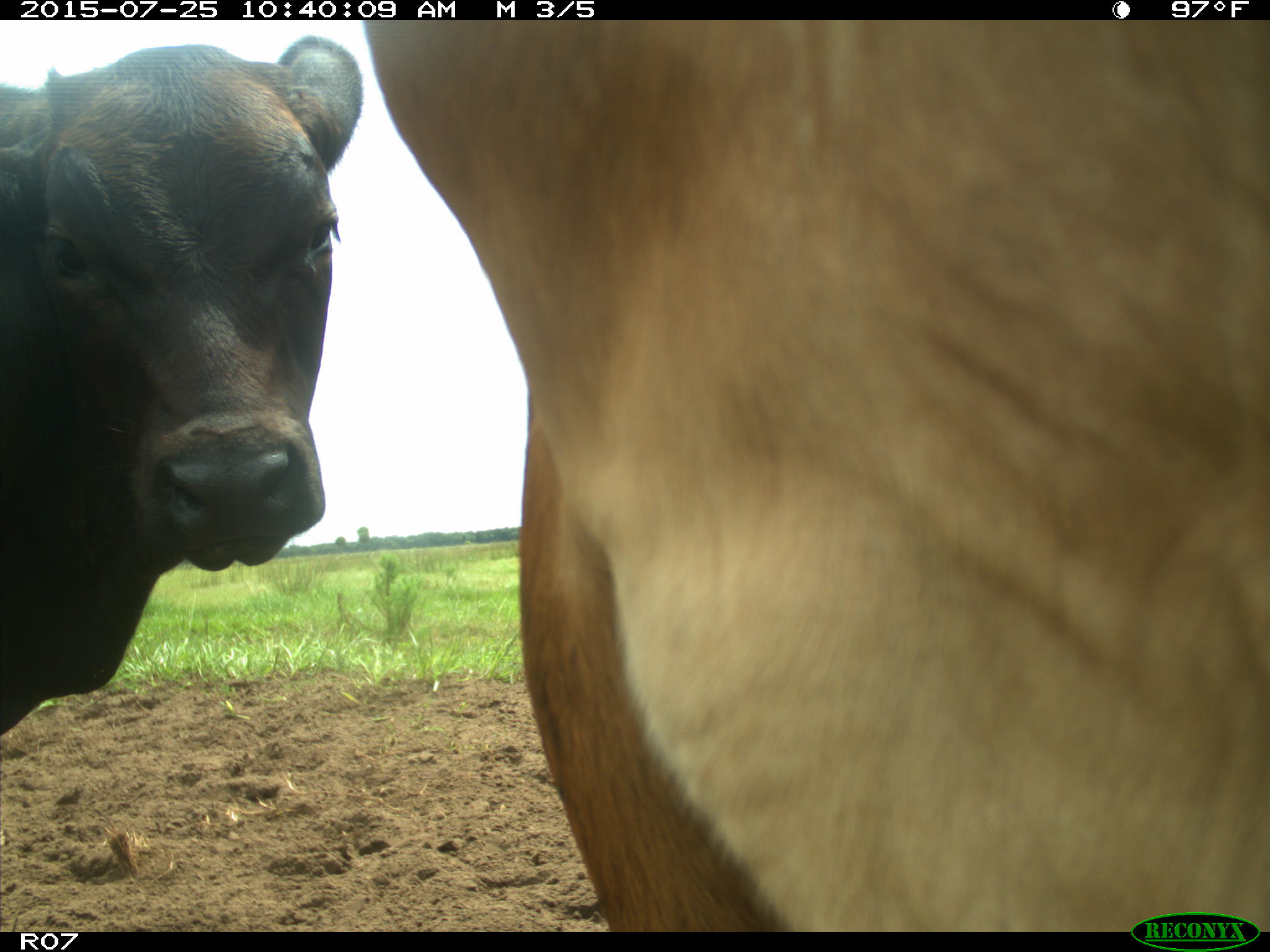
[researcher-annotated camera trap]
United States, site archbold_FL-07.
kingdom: Animalia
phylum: Chordata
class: Mammalia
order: Artiodactyla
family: Bovidae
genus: Bos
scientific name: Bos taurus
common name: domestic cow